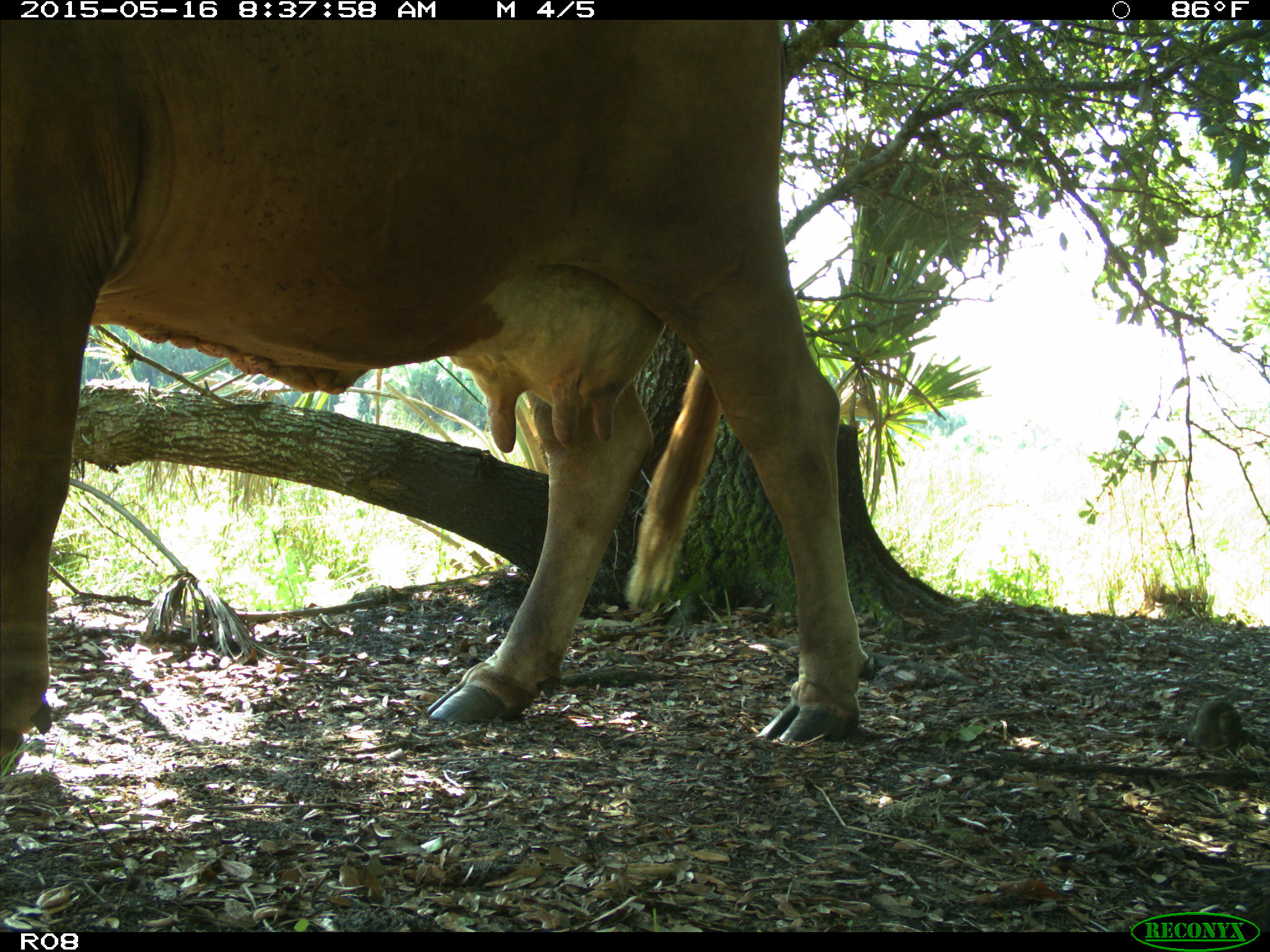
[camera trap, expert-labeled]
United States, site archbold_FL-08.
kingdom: Animalia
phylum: Chordata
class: Mammalia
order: Artiodactyla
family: Bovidae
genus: Bos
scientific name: Bos taurus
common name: domestic cow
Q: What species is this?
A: Bos taurus (domestic cow).